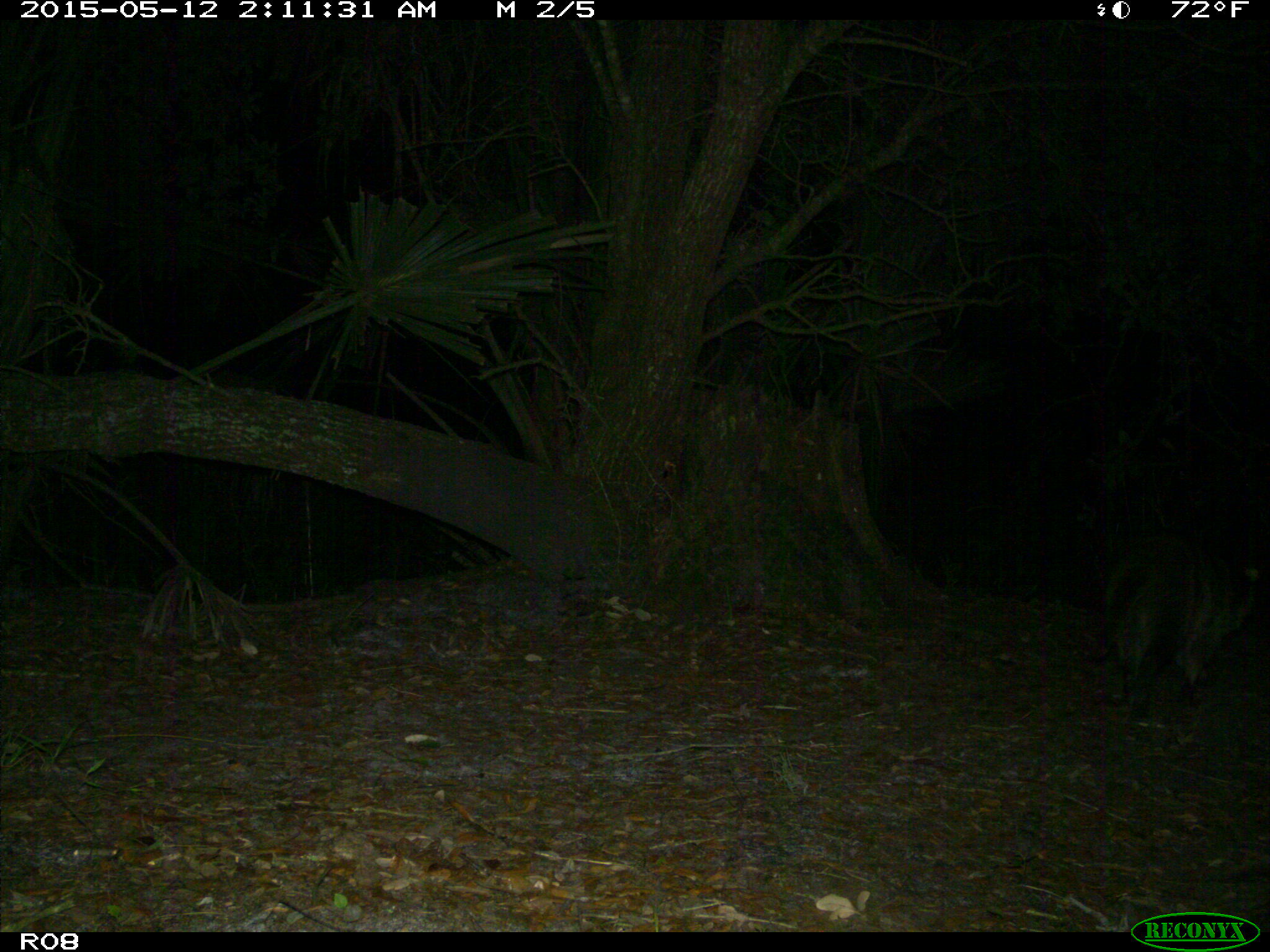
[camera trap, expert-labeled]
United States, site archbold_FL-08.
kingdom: Animalia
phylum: Chordata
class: Mammalia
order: Carnivora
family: Procyonidae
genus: Procyon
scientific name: Procyon lotor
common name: common raccoon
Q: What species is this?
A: Procyon lotor (common raccoon).